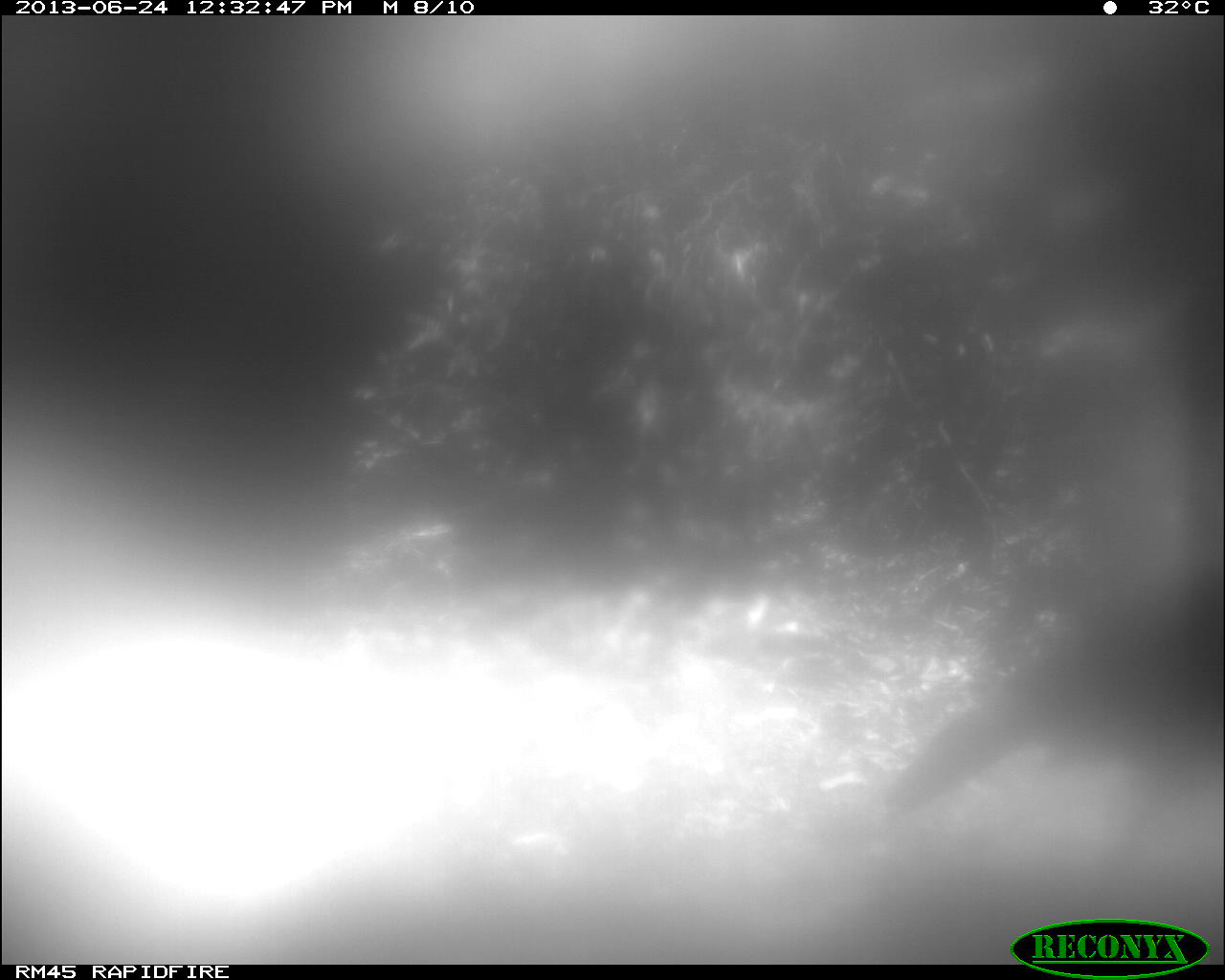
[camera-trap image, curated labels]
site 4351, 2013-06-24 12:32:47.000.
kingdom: Animalia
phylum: Chordata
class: Aves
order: Galliformes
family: Phasianidae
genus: Meleagris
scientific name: Meleagris ocellata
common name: ocellated turkey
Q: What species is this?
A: Meleagris ocellata (ocellated turkey).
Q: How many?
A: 1.